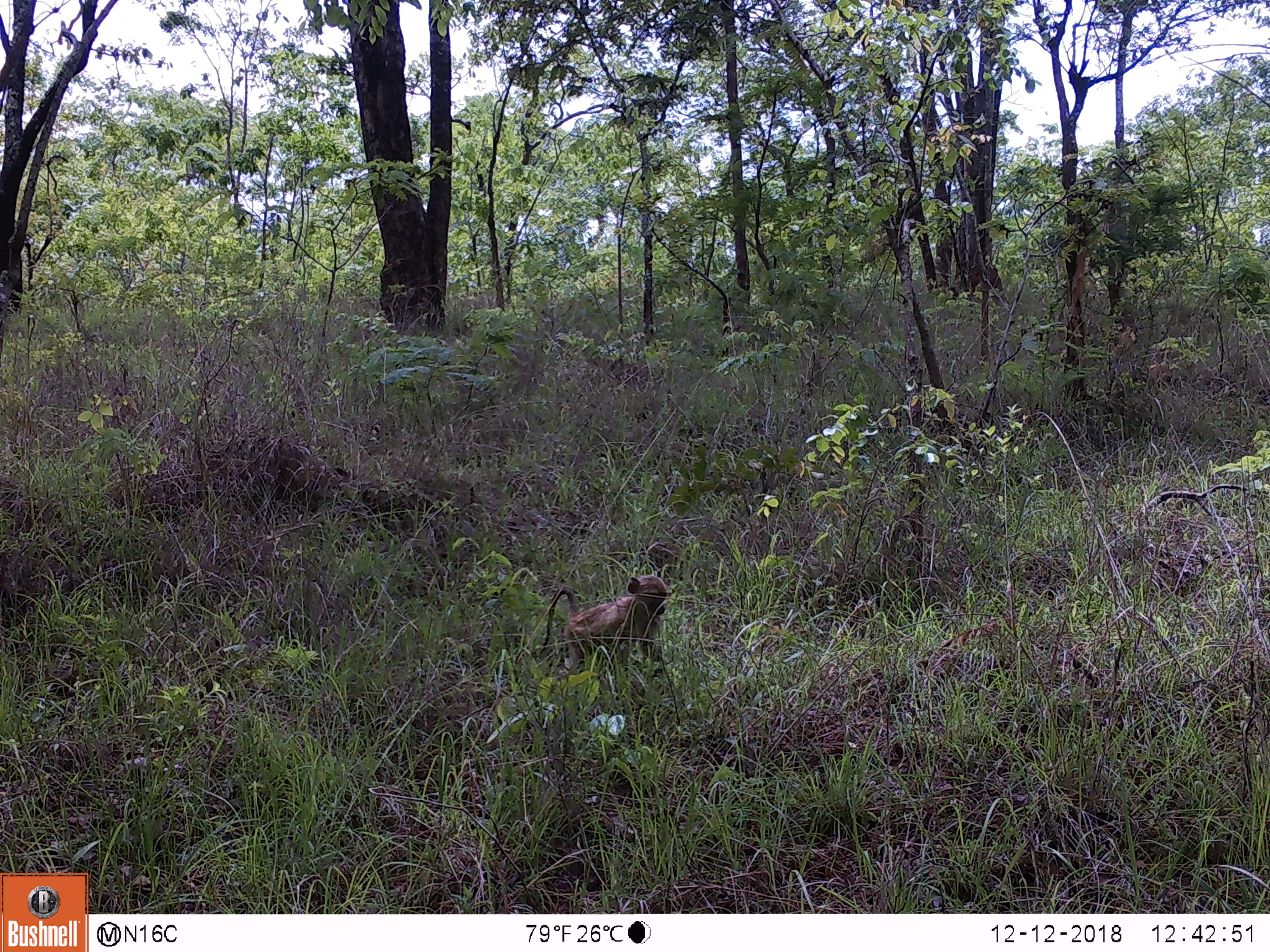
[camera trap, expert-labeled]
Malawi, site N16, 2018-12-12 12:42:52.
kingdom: Animalia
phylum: Chordata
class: Mammalia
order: Primates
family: Cercopithecidae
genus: Papio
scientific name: Papio cynocephalus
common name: yellow baboon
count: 1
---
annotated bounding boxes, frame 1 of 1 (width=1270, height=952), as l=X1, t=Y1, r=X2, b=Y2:
yellow baboon: l=537, t=565, r=672, b=665